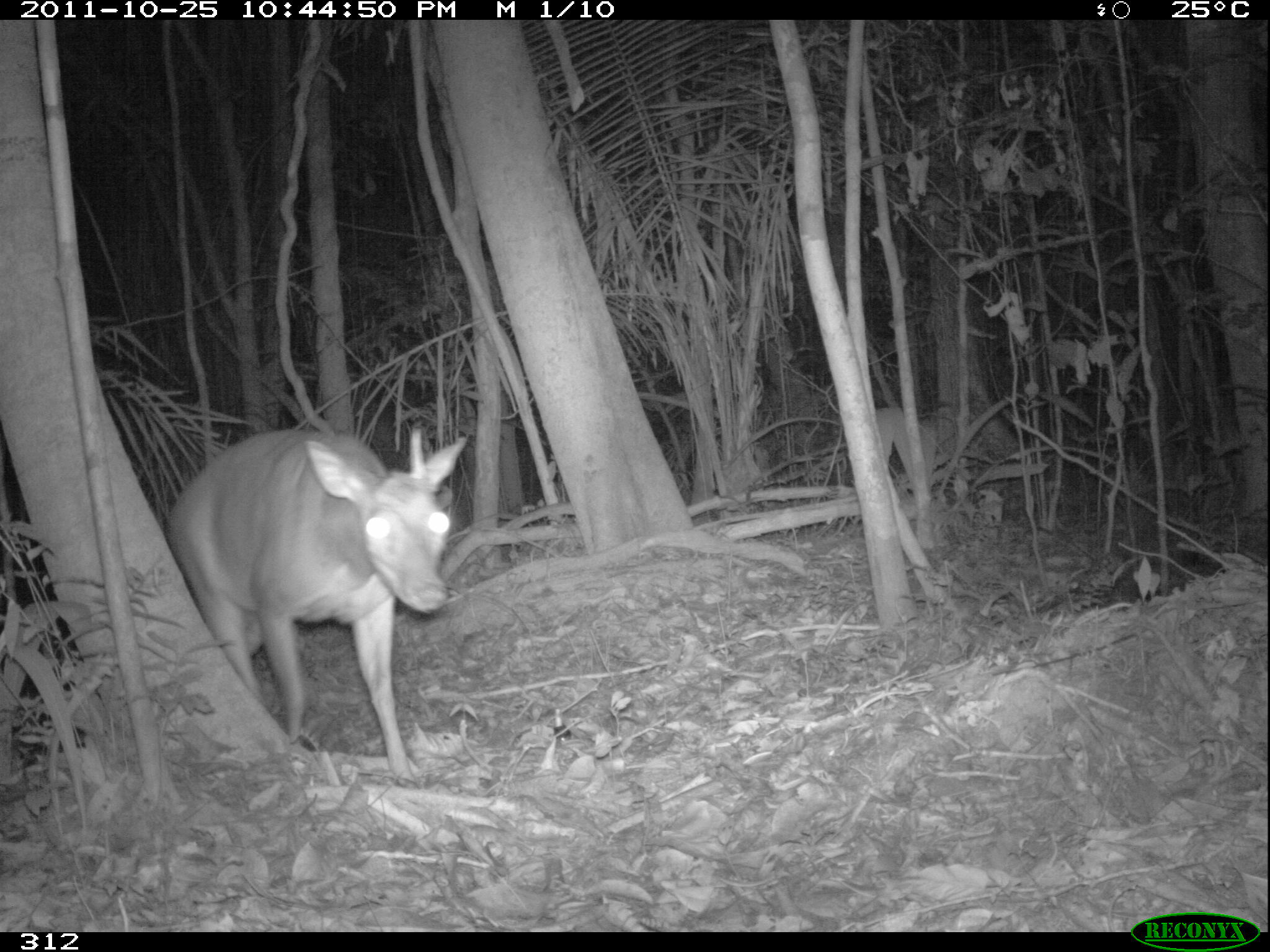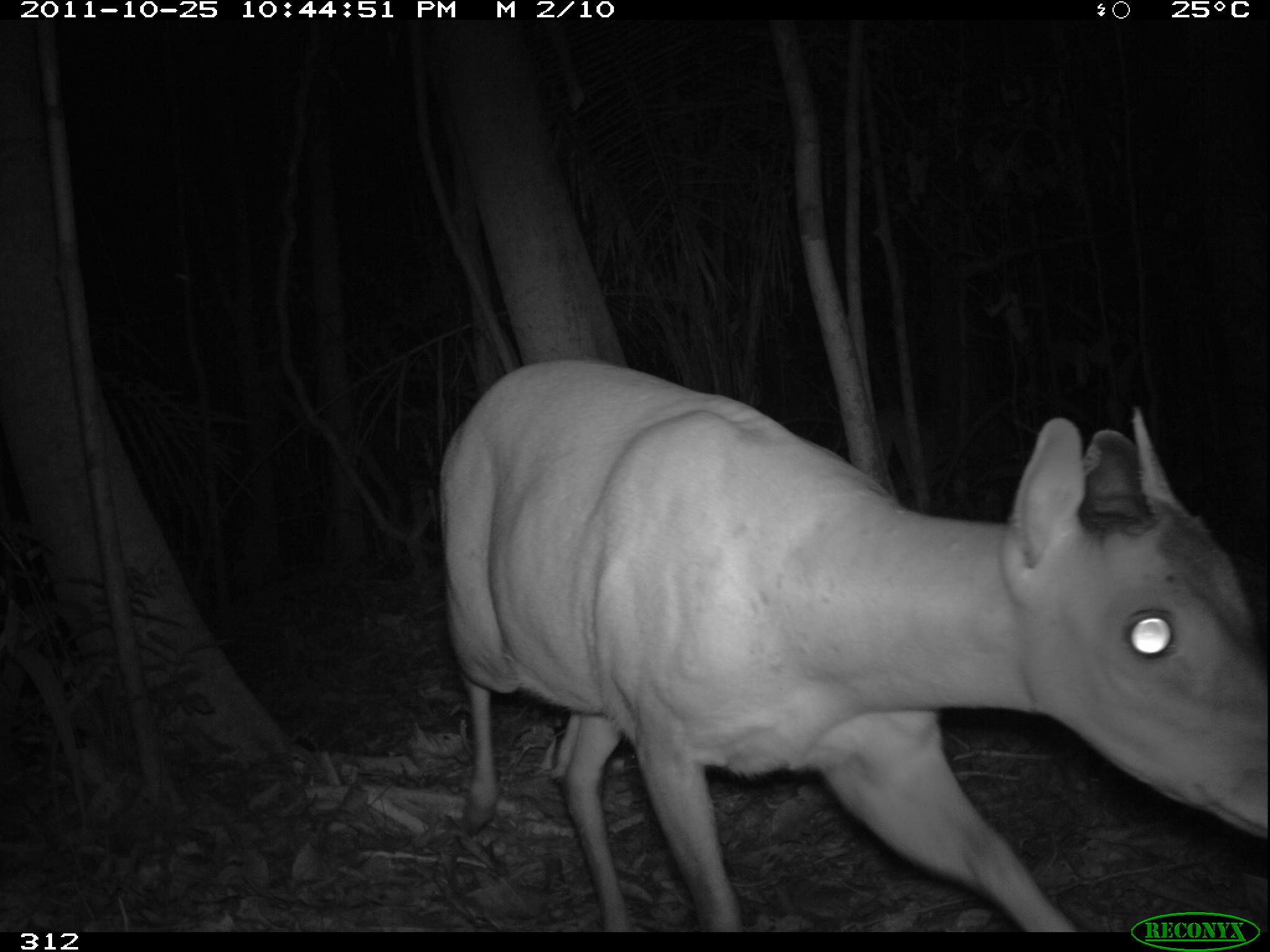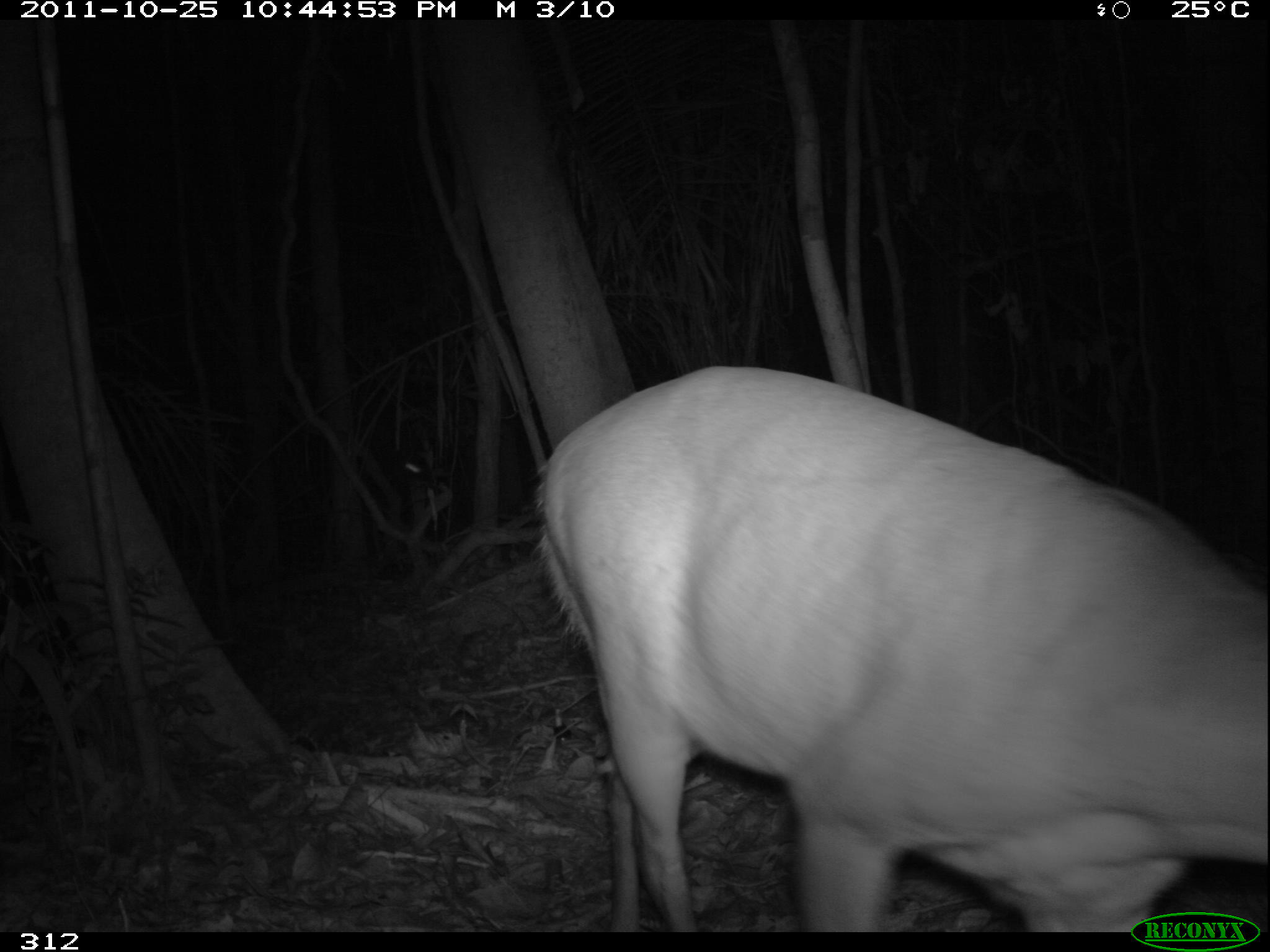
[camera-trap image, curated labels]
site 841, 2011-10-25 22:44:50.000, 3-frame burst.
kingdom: Animalia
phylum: Chordata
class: Mammalia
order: Artiodactyla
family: Cervidae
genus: Mazama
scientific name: Mazama americana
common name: red brocket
Mazama americana (red brocket).